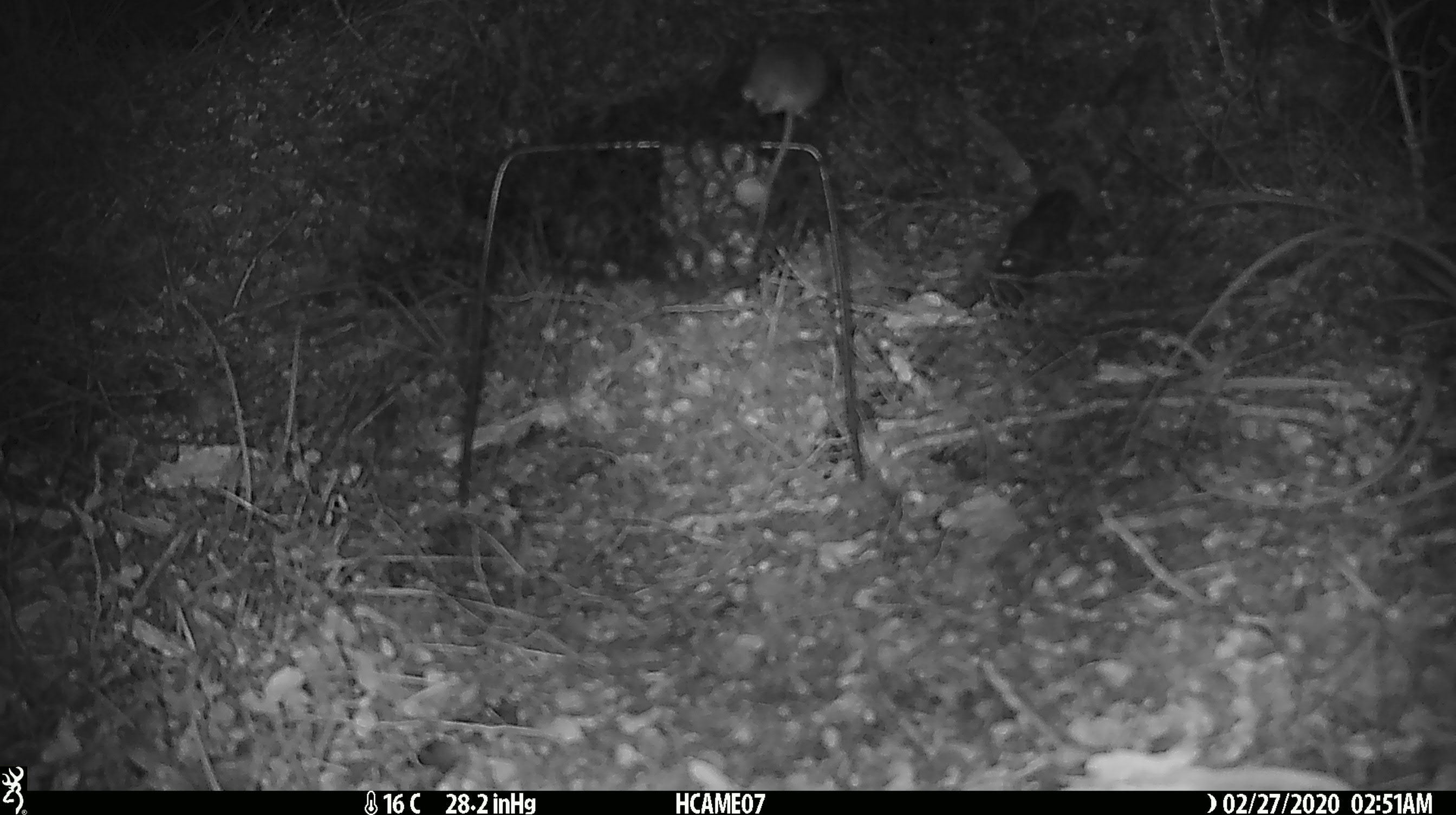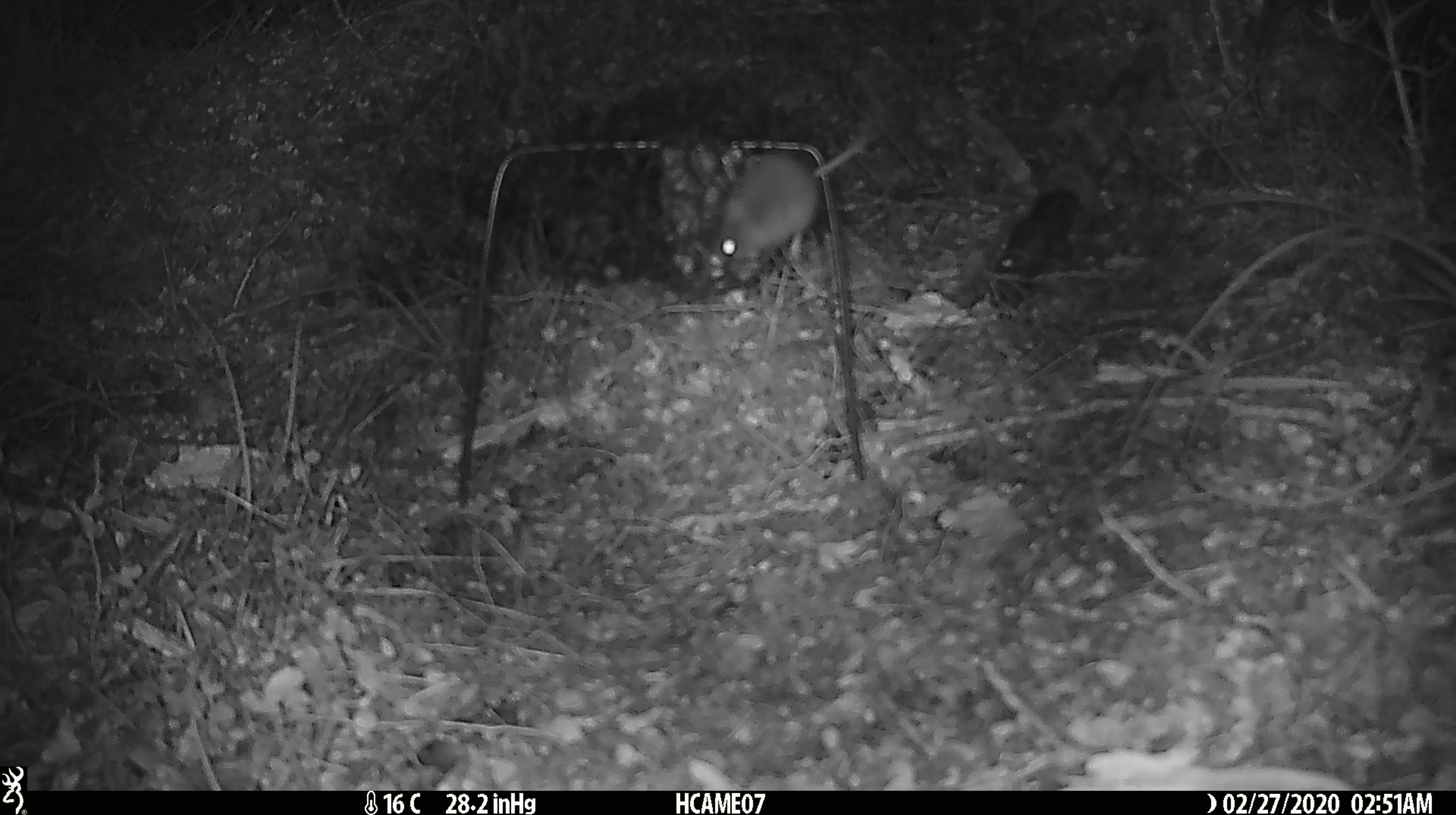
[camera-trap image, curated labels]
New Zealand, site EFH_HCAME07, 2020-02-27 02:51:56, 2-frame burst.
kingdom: Animalia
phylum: Chordata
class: Mammalia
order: Rodentia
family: Muridae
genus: Mus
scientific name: Mus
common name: mouse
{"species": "mouse (Mus)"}